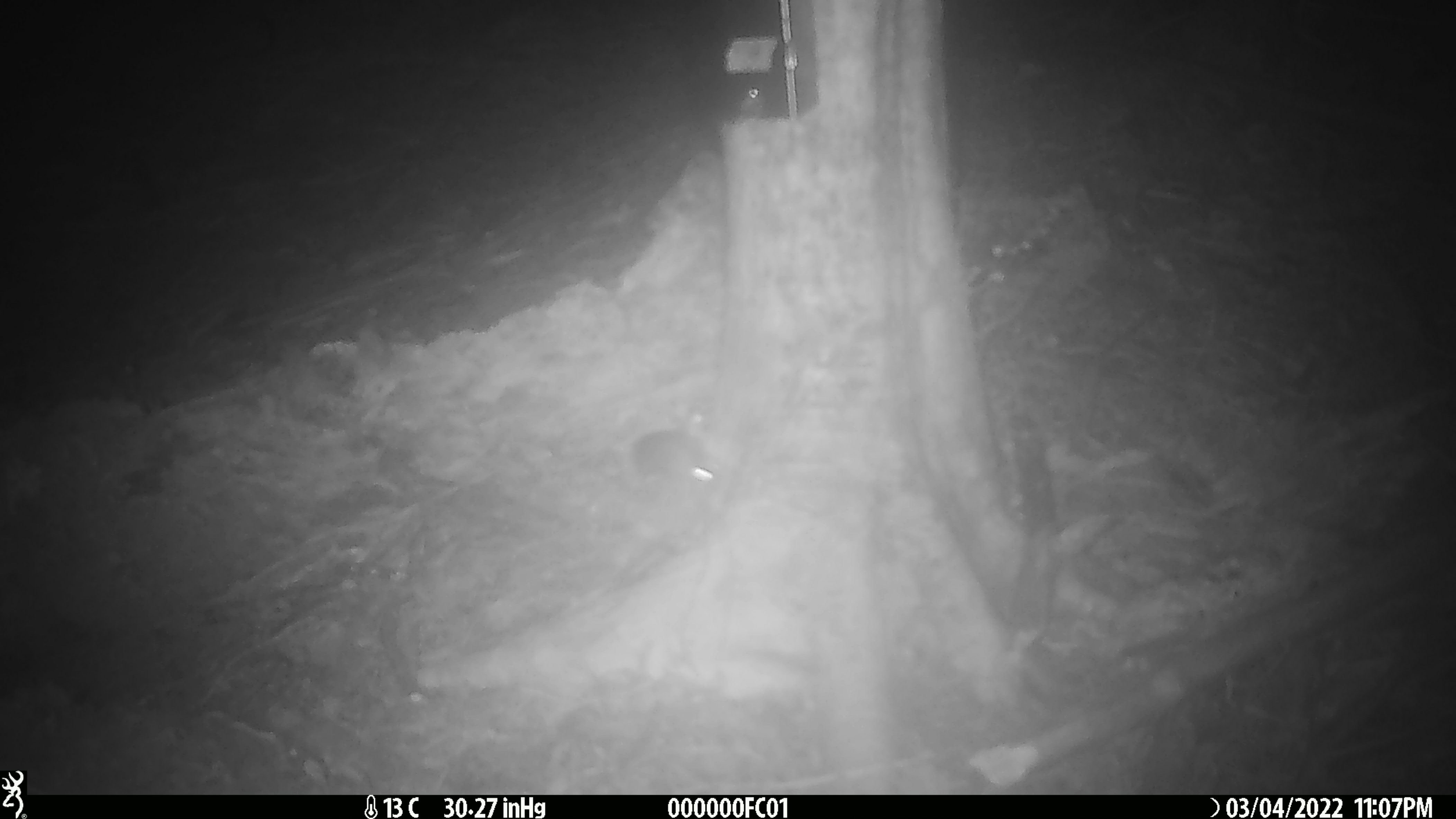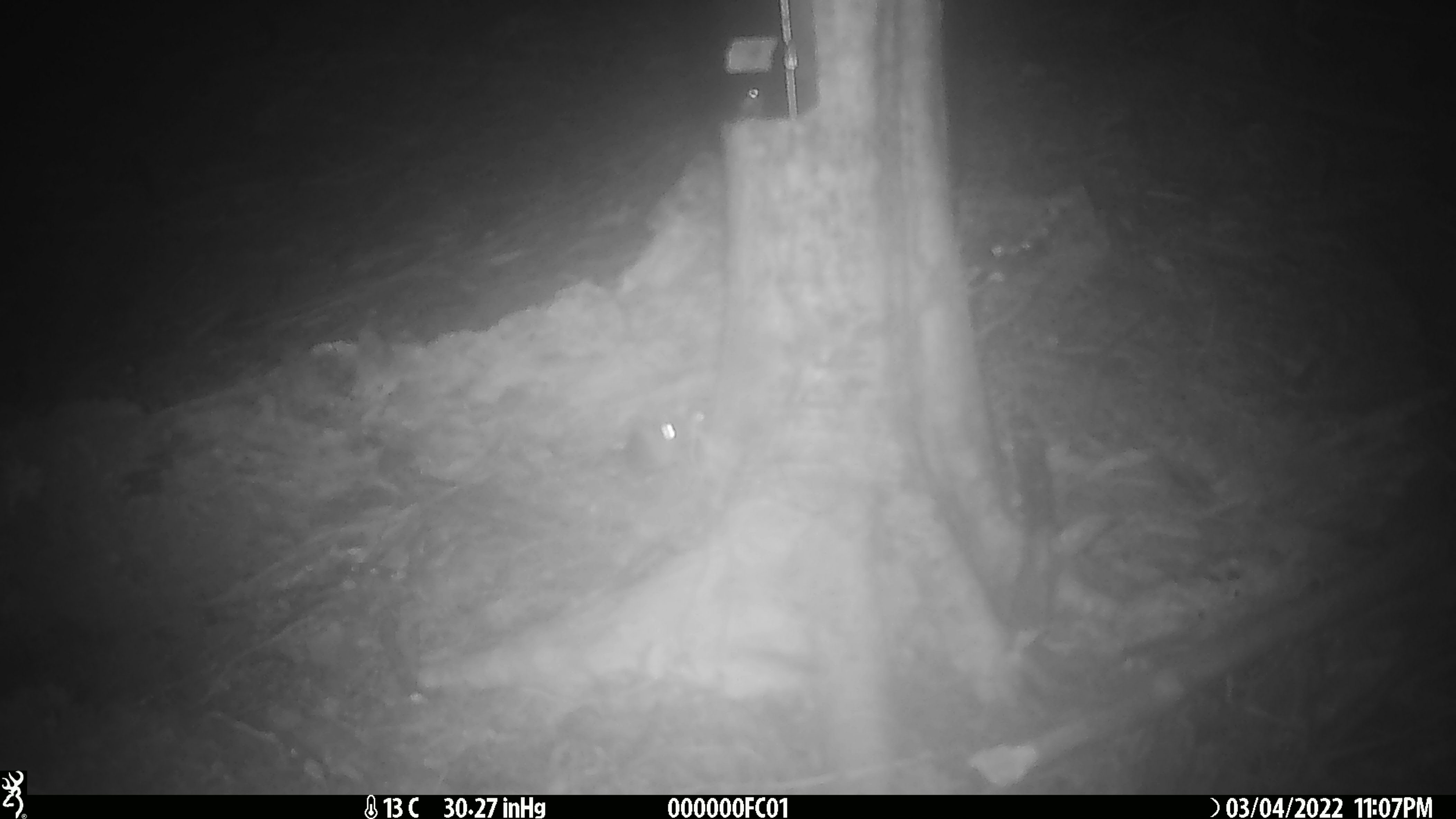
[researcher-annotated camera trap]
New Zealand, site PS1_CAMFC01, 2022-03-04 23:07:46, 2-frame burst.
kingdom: Animalia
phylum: Chordata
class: Mammalia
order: Rodentia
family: Muridae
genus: Mus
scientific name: Mus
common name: mouse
Mouse (Mus).